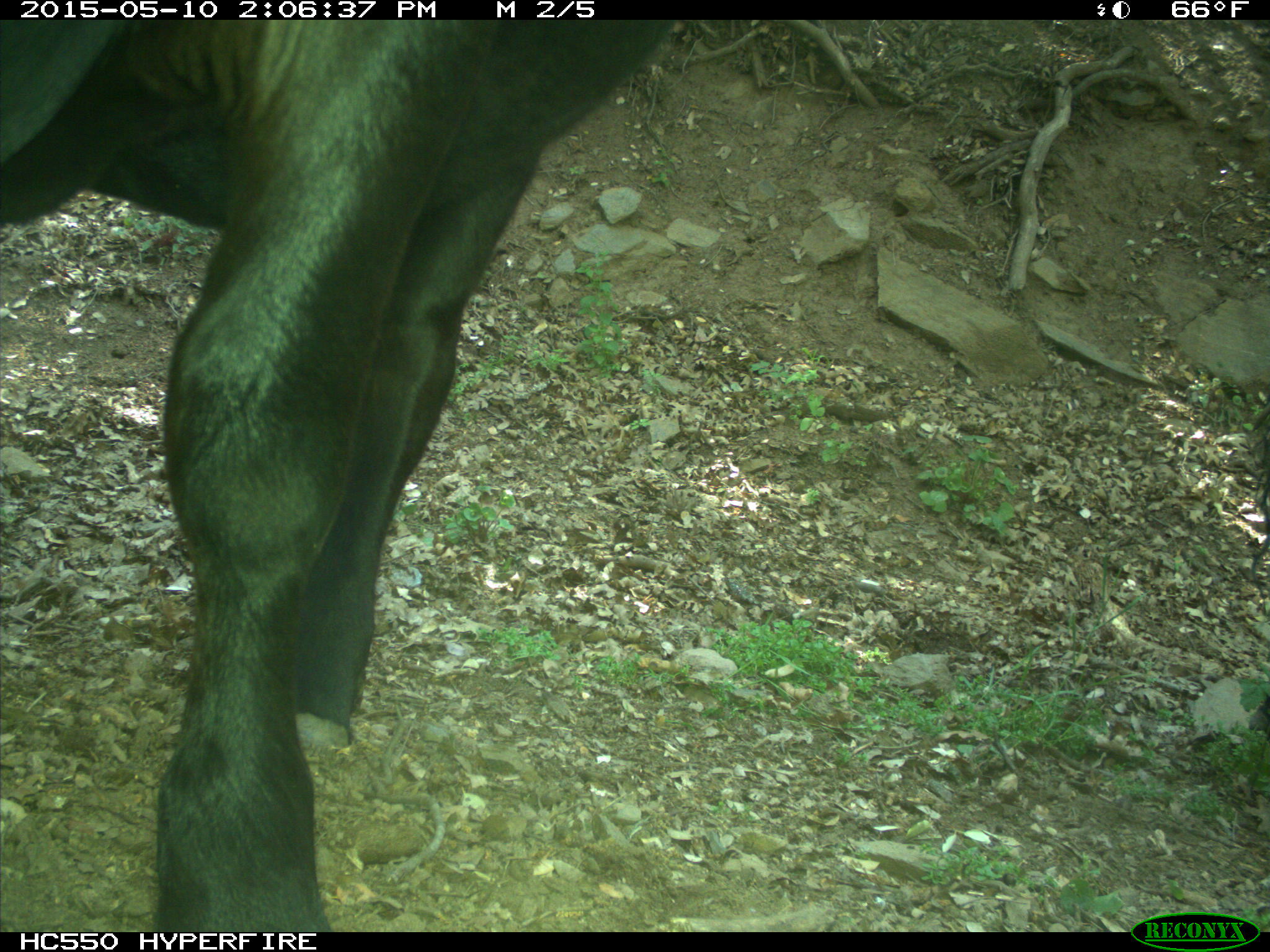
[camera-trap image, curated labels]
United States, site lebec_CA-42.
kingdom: Animalia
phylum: Chordata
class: Mammalia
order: Artiodactyla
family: Bovidae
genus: Bos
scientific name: Bos taurus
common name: domestic cow